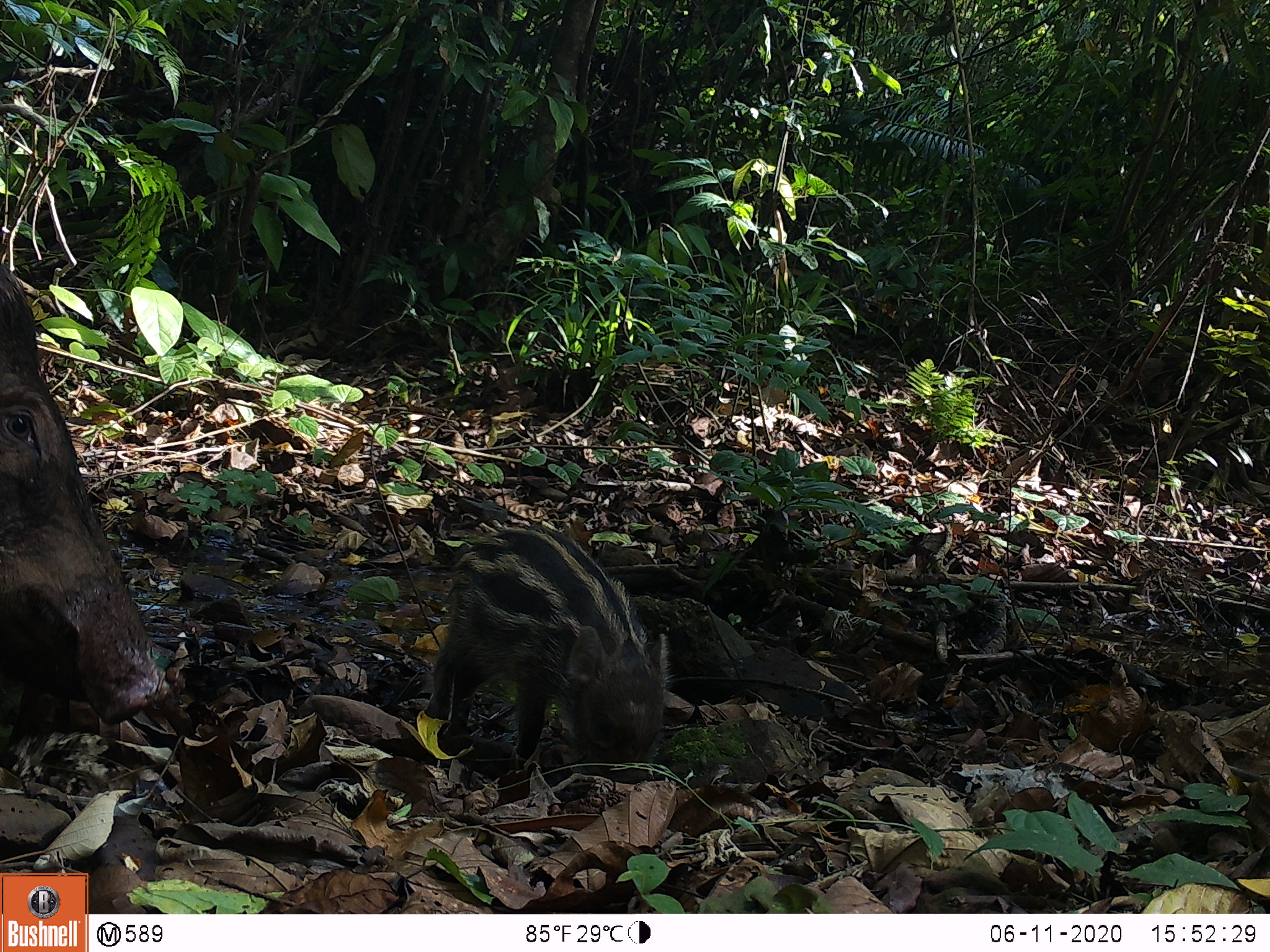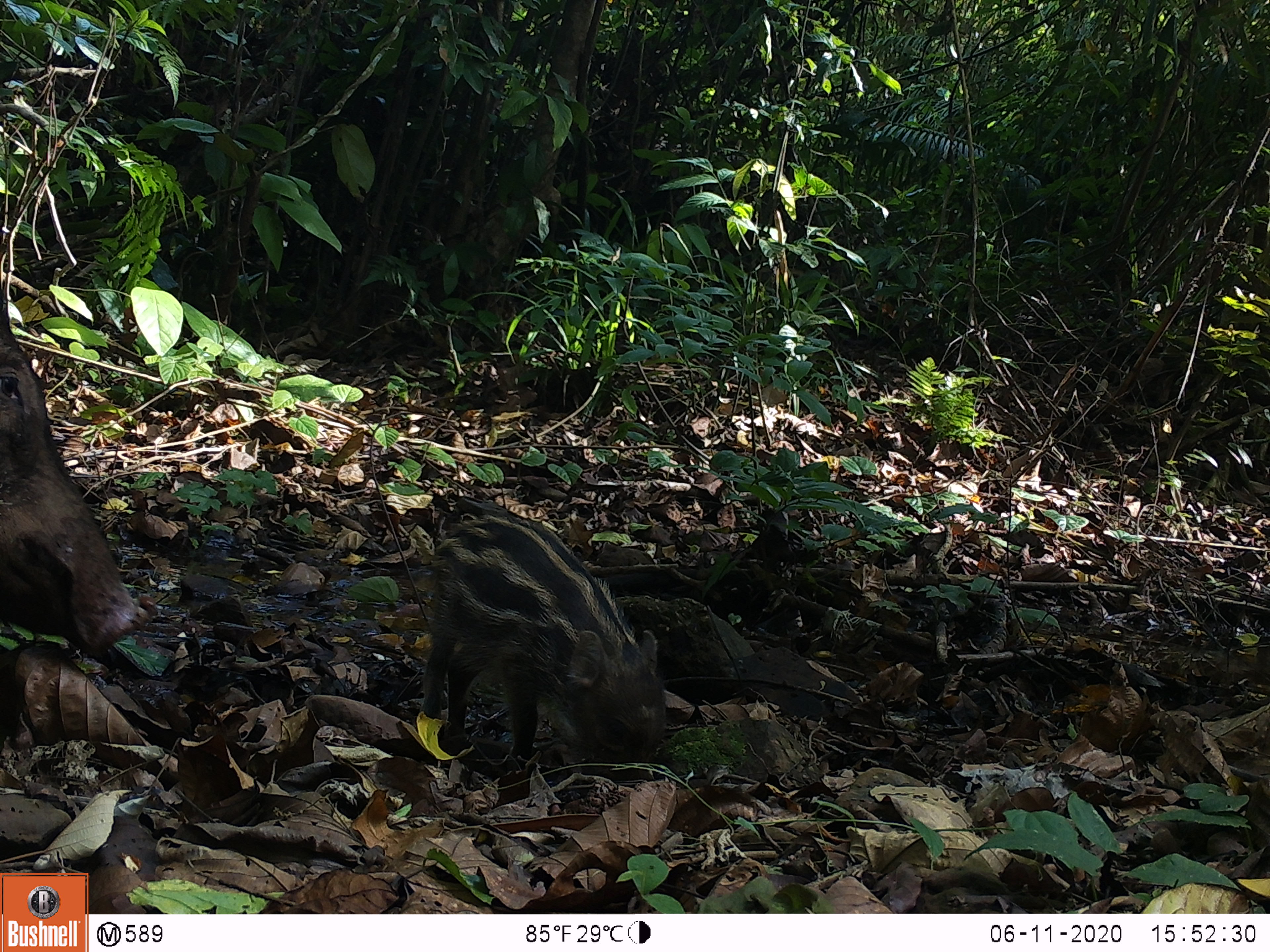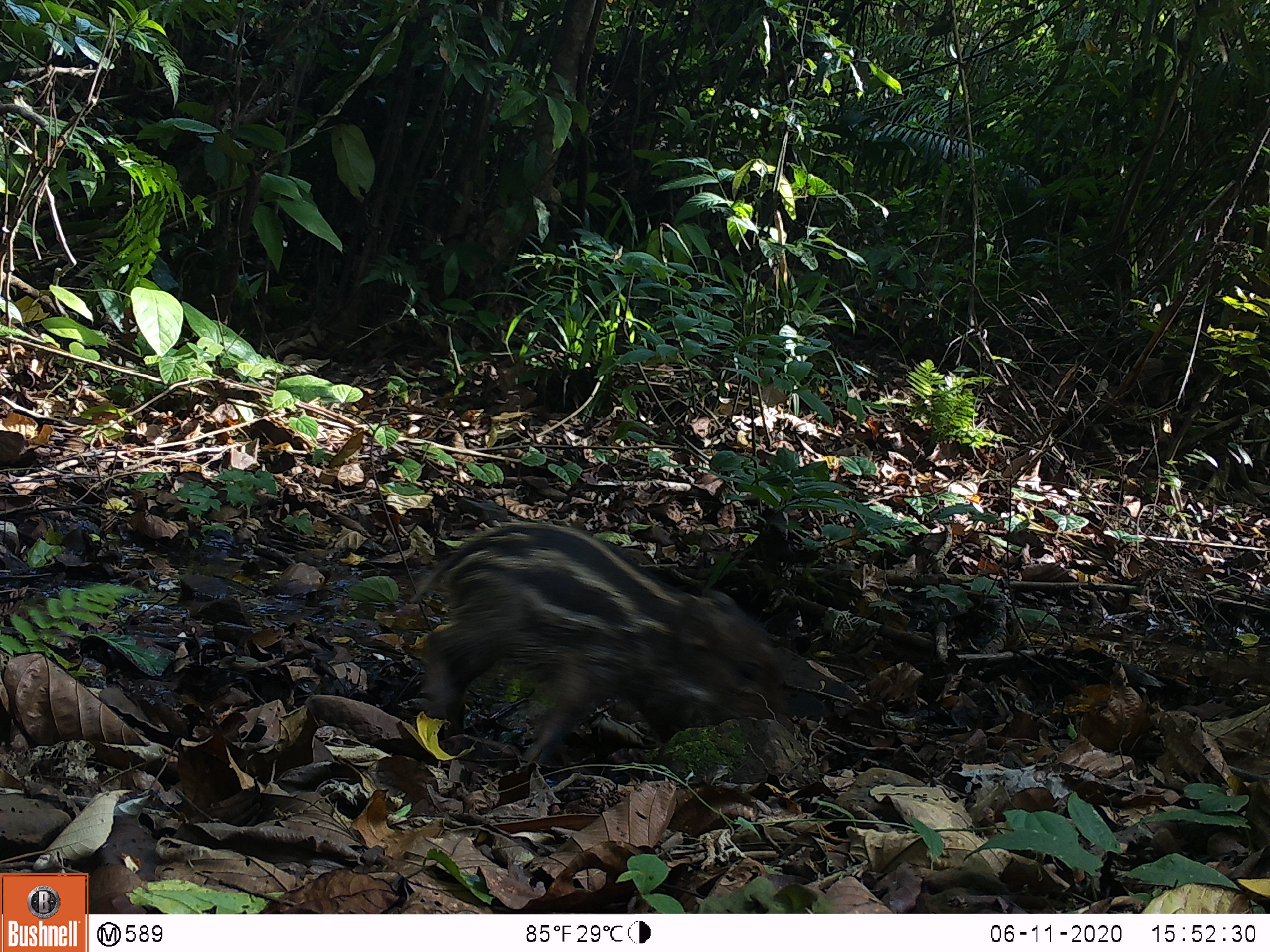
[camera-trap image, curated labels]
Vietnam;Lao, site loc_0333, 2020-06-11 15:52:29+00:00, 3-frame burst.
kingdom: Animalia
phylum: Chordata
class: Mammalia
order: Artiodactyla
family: Suidae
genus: Sus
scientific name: Sus scrofa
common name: eurasian wild pig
Eurasian wild pig (Sus scrofa). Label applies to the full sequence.